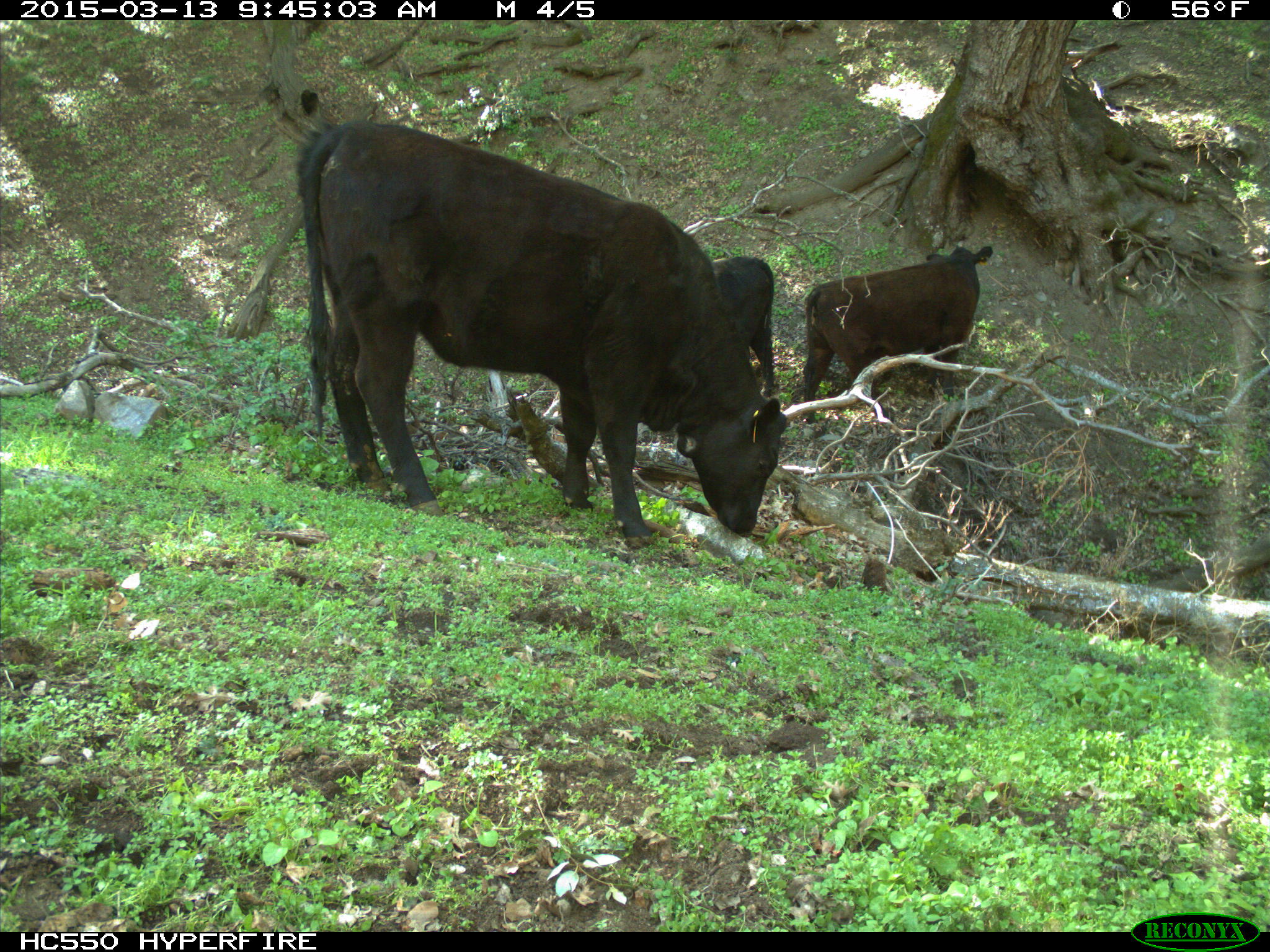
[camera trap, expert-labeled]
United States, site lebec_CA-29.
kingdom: Animalia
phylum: Chordata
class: Mammalia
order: Artiodactyla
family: Bovidae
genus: Bos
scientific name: Bos taurus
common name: domestic cow